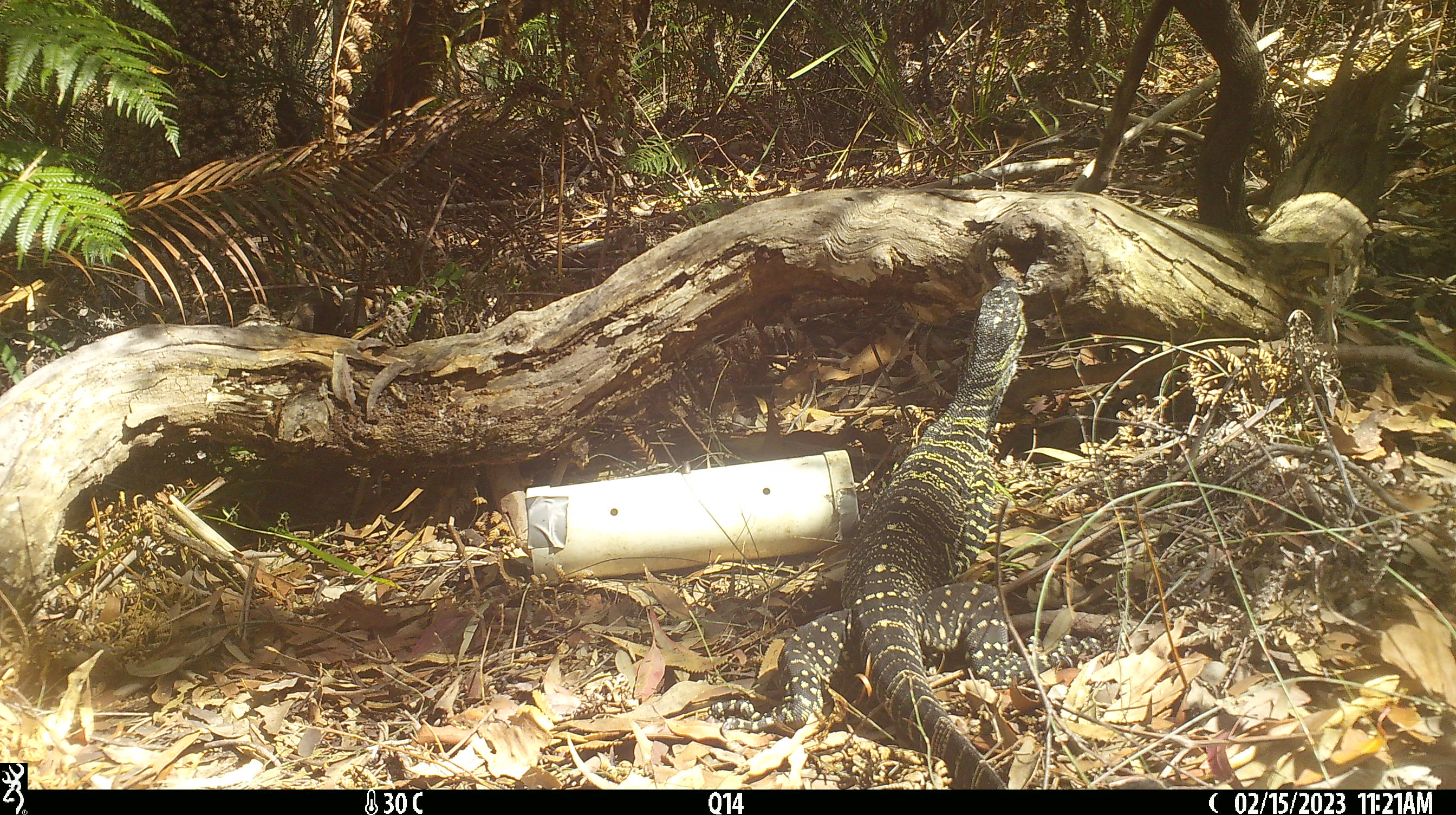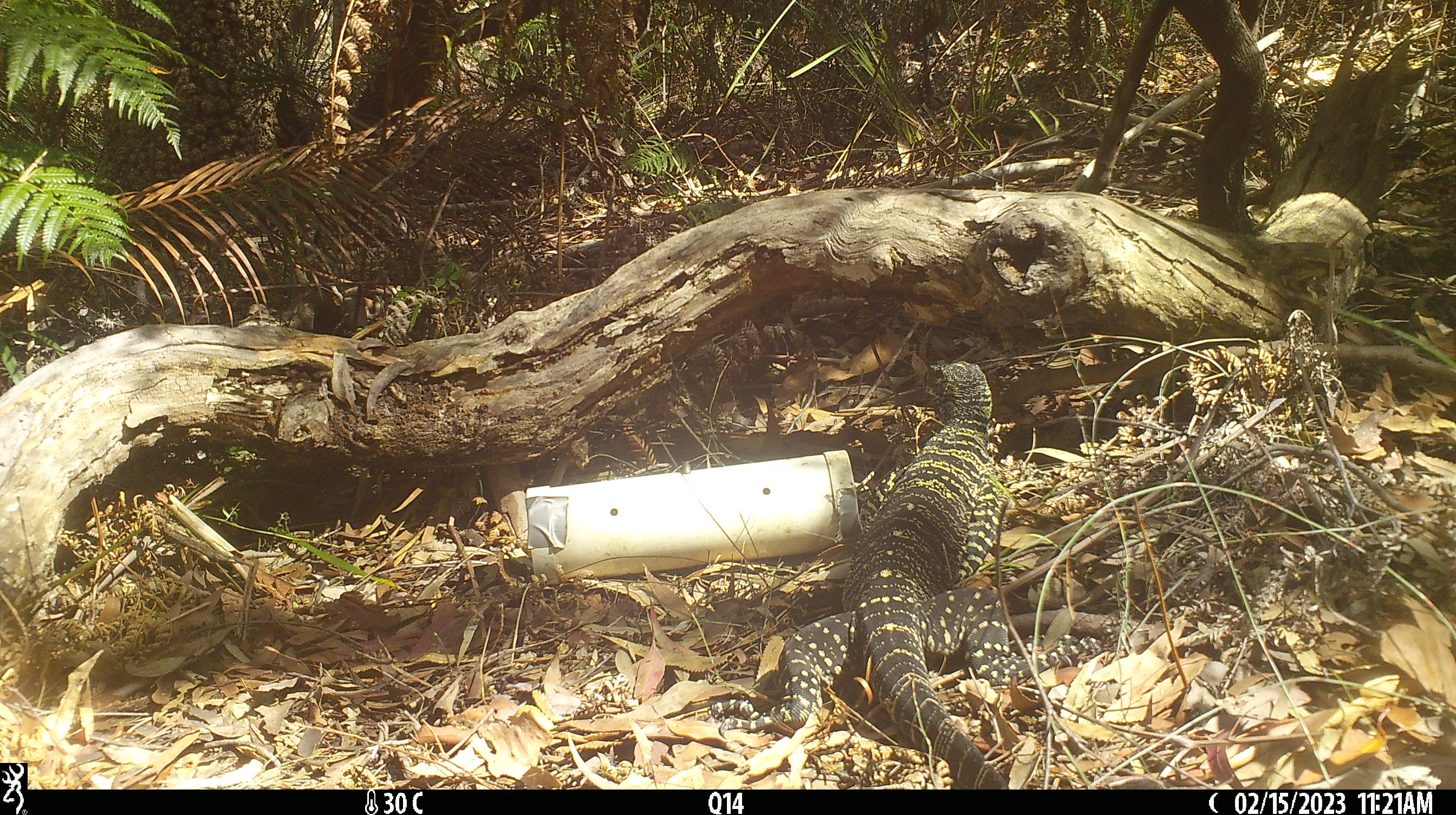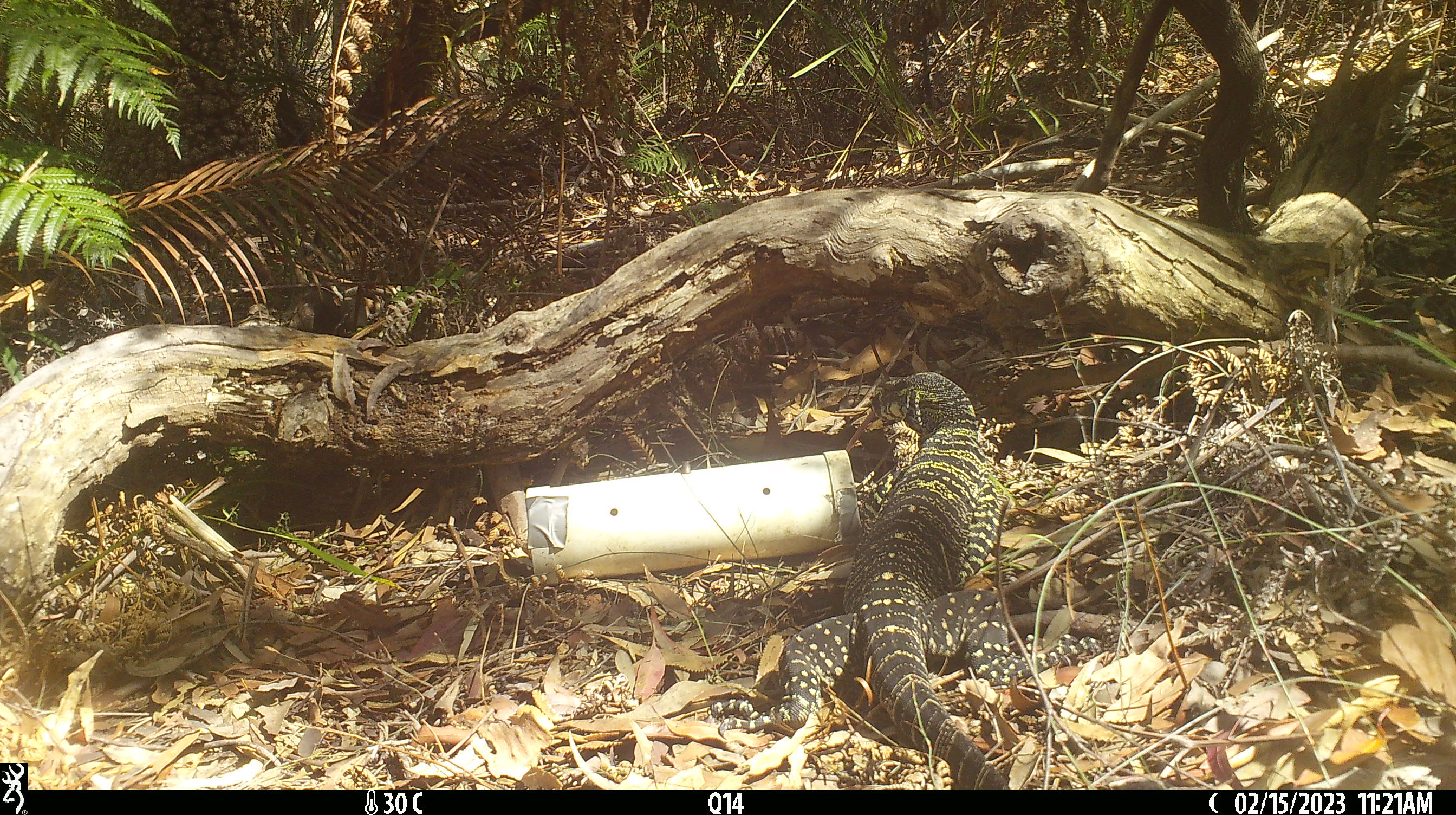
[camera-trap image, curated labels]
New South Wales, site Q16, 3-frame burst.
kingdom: Animalia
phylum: Chordata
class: Reptilia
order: Squamata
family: Varanidae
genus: Varanus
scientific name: Varanus varius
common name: lace monitor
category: goanna